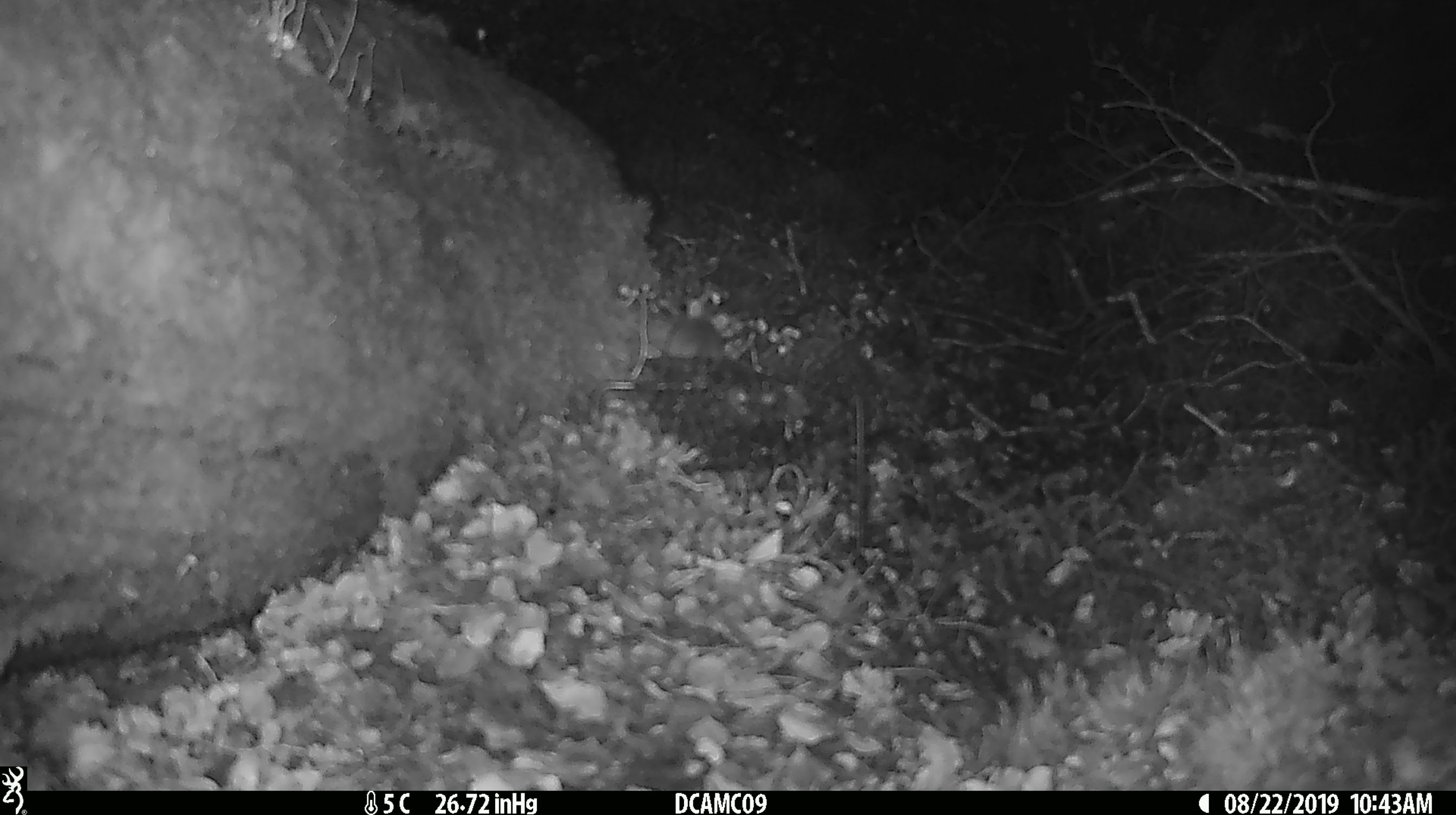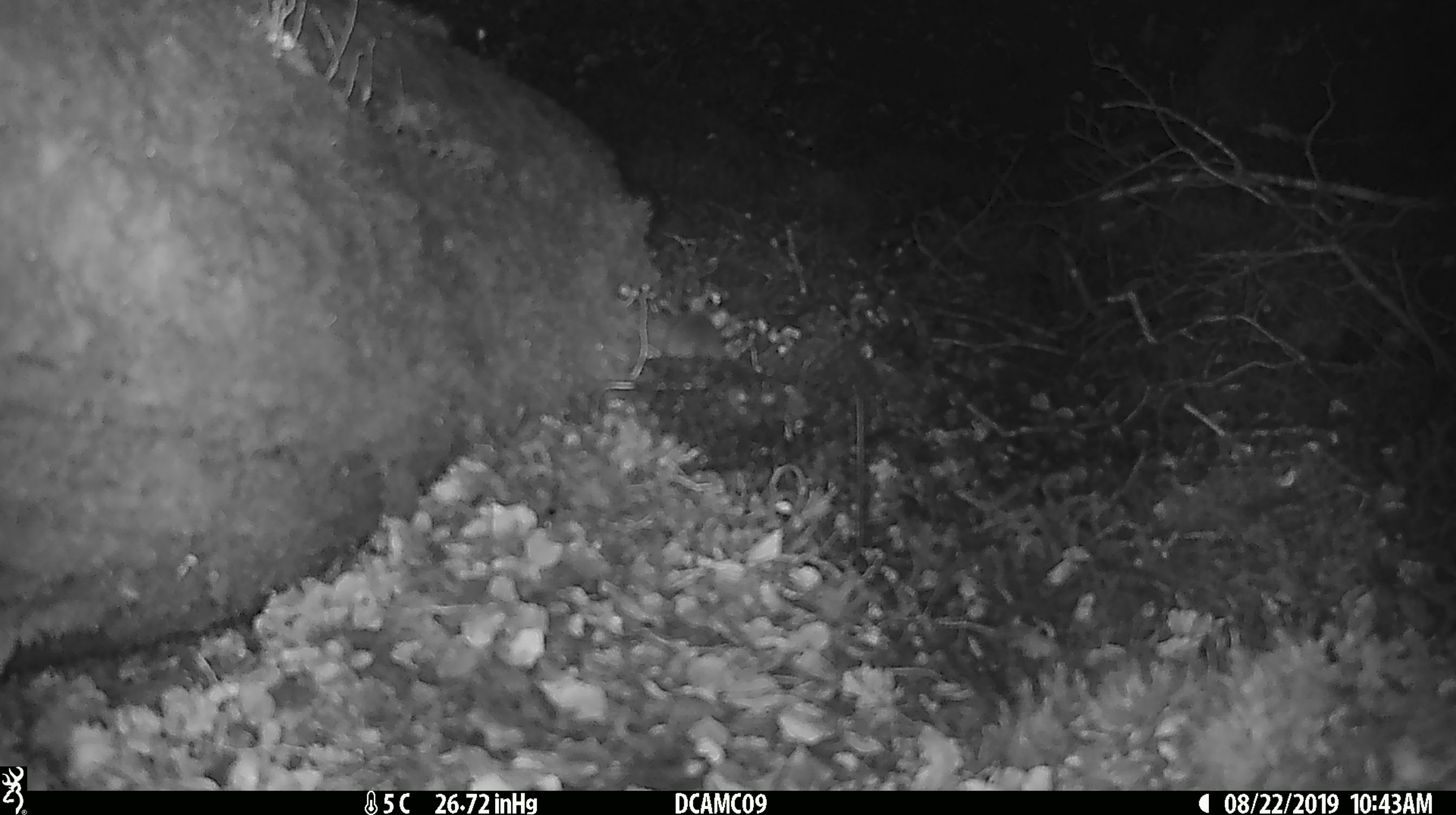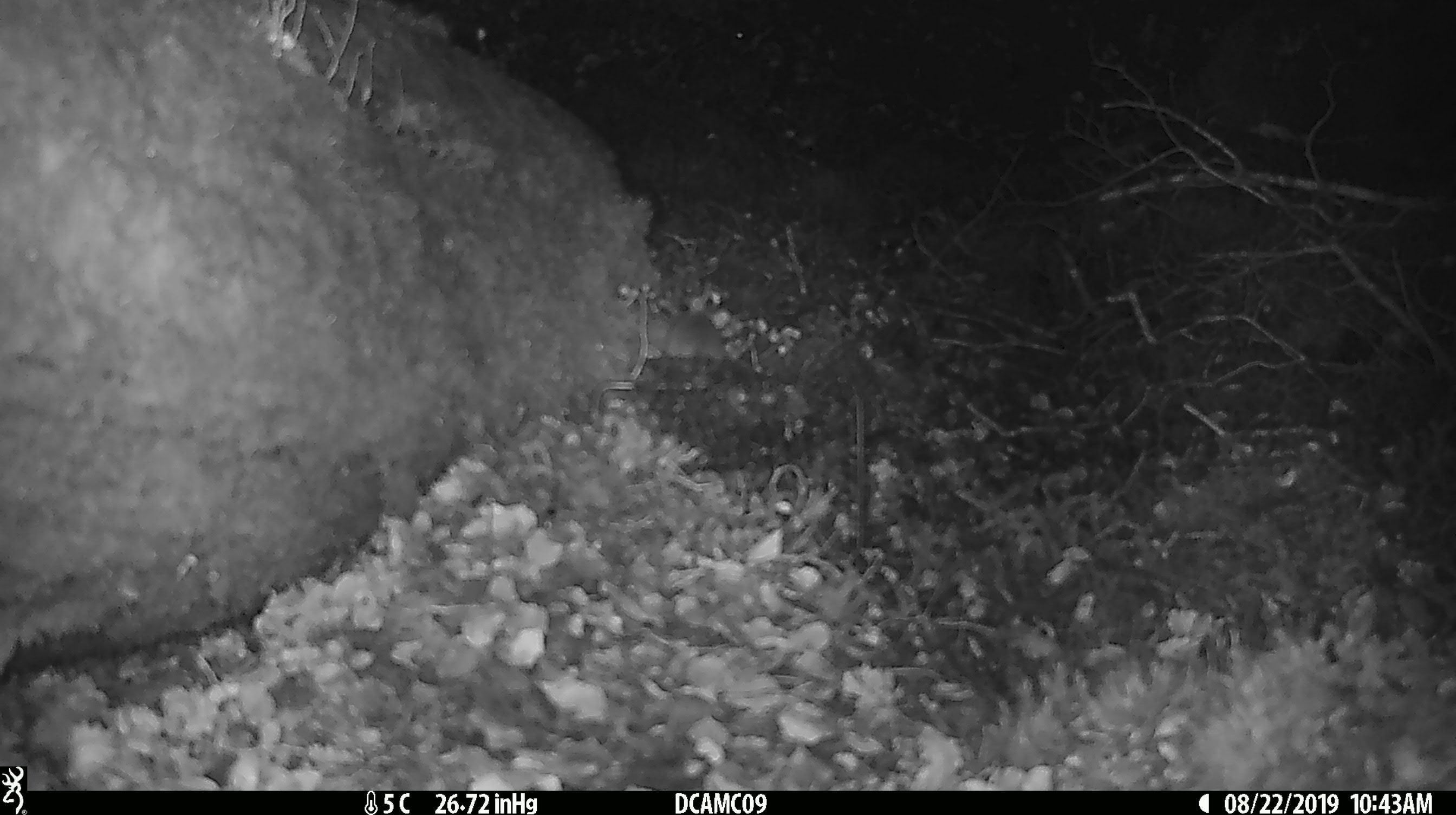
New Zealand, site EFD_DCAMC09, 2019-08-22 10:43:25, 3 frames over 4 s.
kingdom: Animalia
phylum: Chordata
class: Mammalia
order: Rodentia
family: Muridae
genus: Mus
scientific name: Mus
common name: mouse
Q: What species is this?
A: Mouse (Mus).